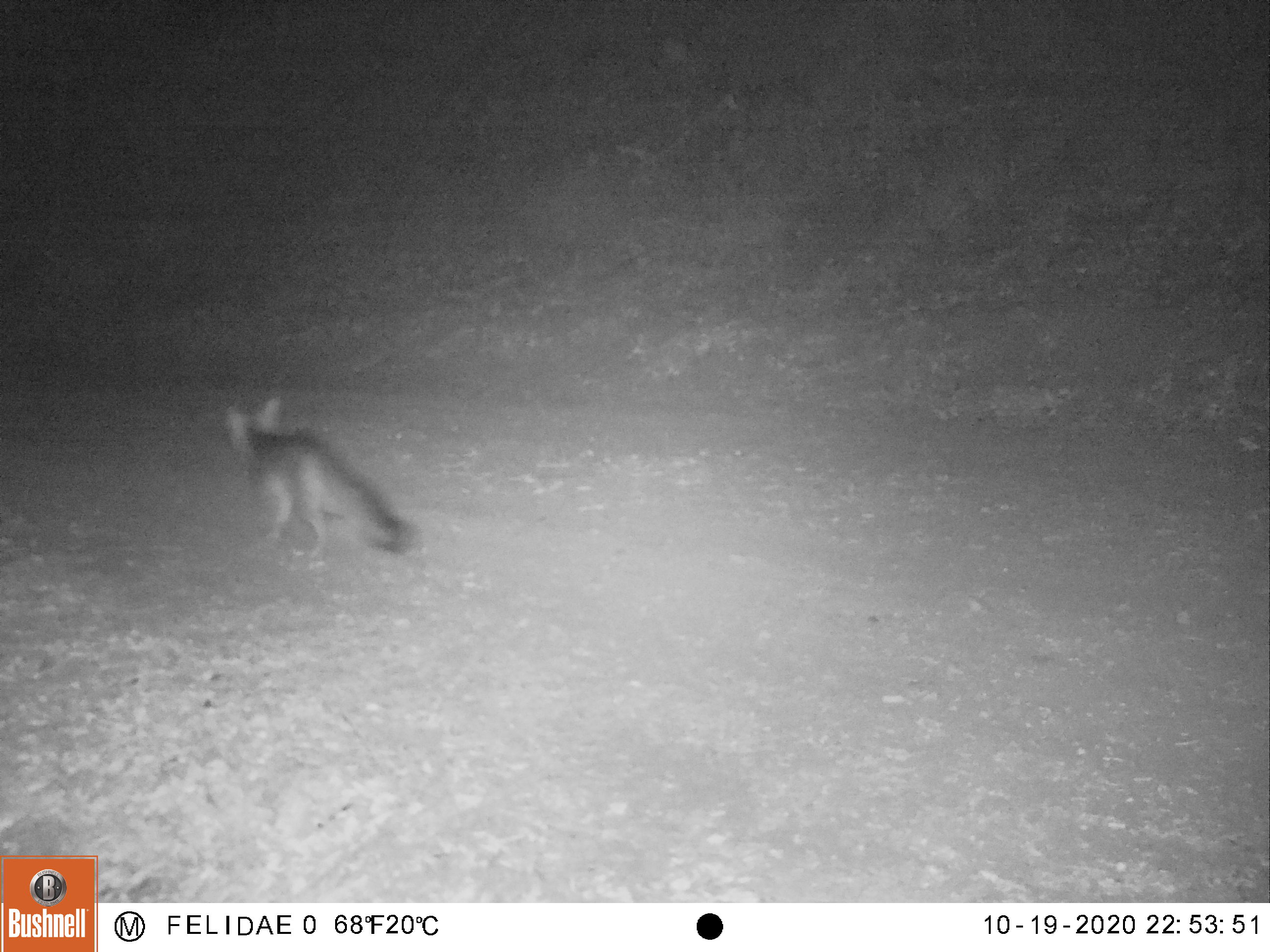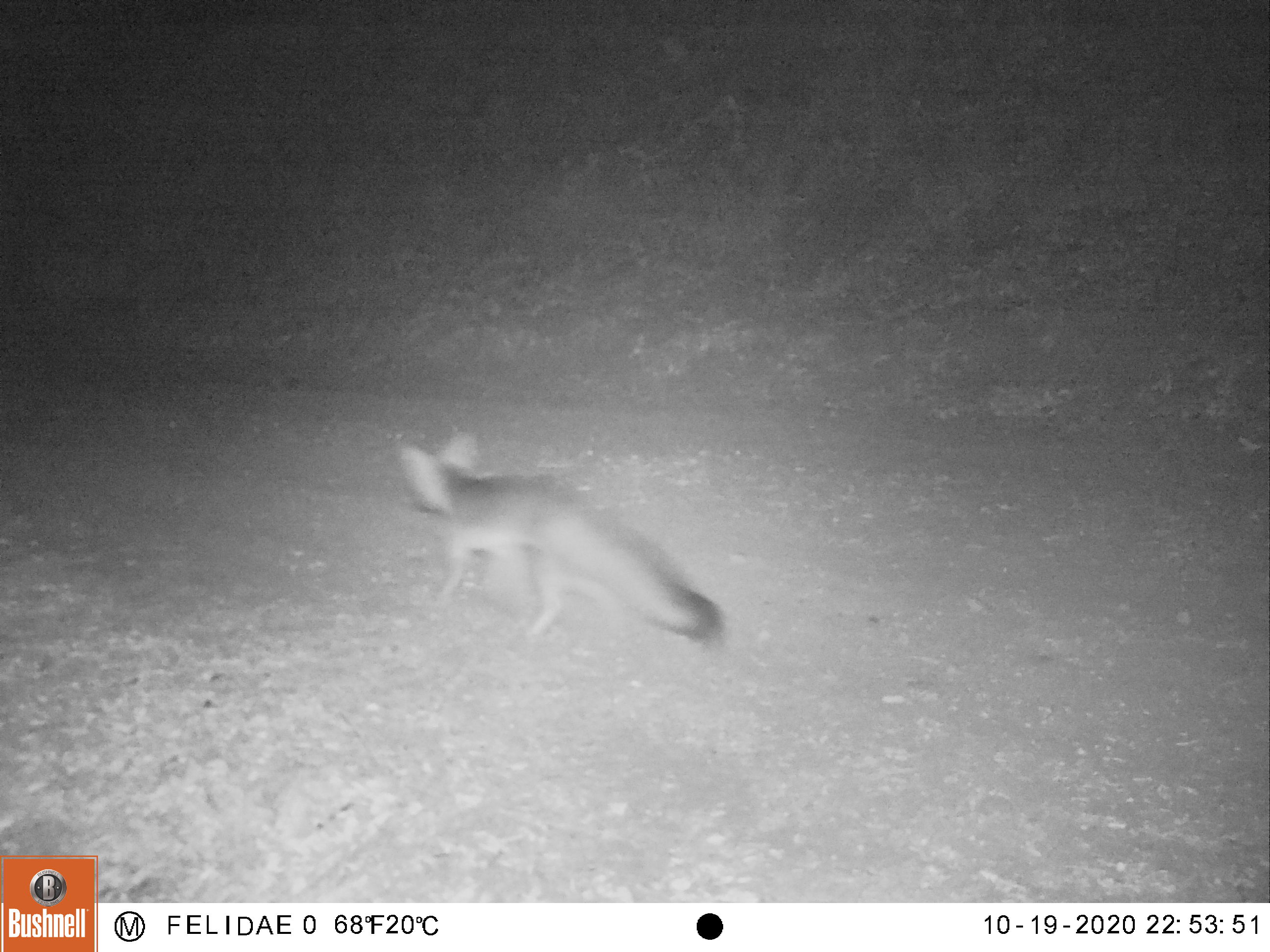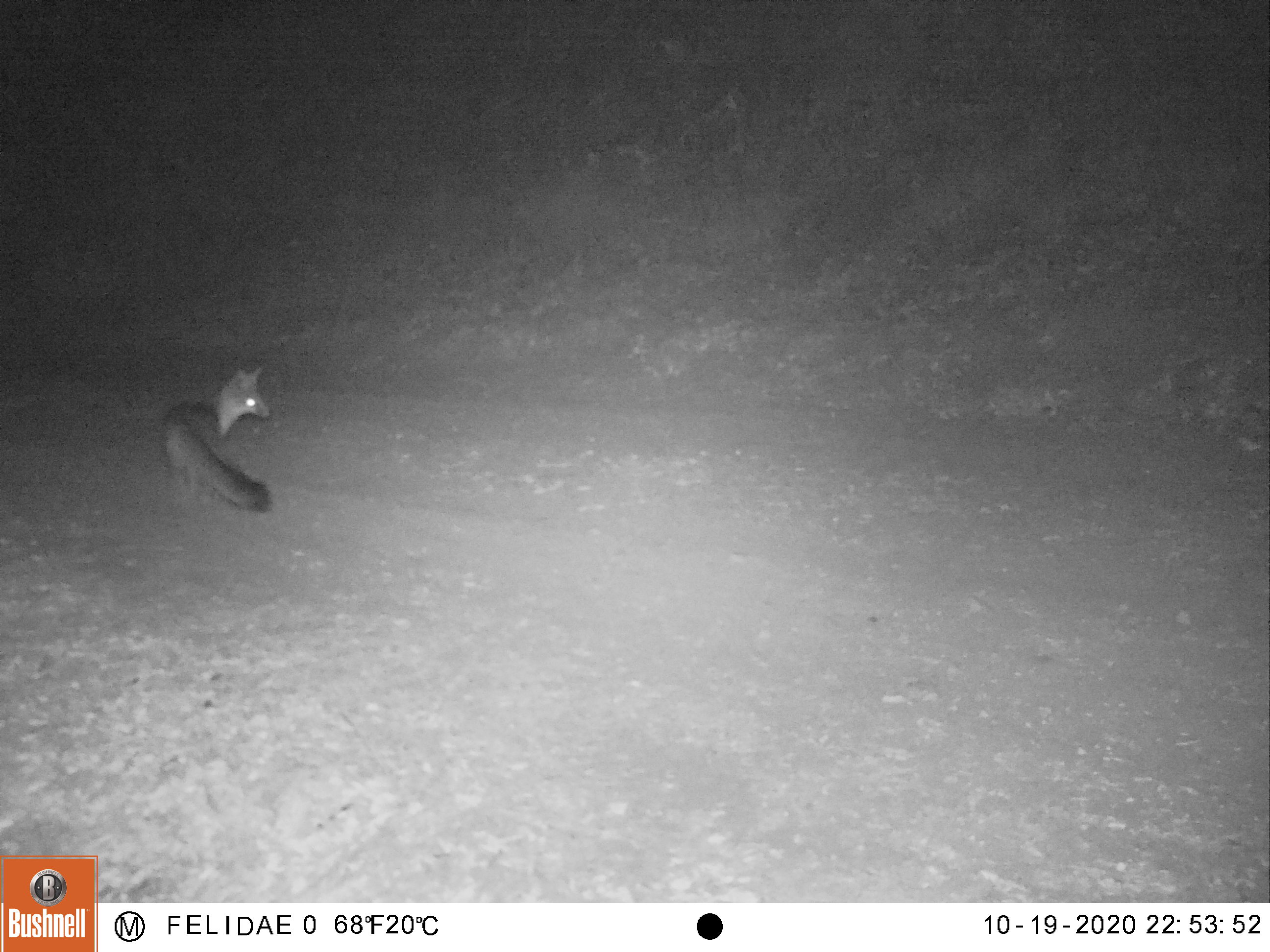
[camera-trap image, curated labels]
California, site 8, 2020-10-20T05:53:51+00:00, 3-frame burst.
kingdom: Animalia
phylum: Chordata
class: Mammalia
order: Carnivora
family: Canidae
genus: Urocyon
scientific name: Urocyon cinereoargenteus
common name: gray fox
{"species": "gray fox (Urocyon cinereoargenteus)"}